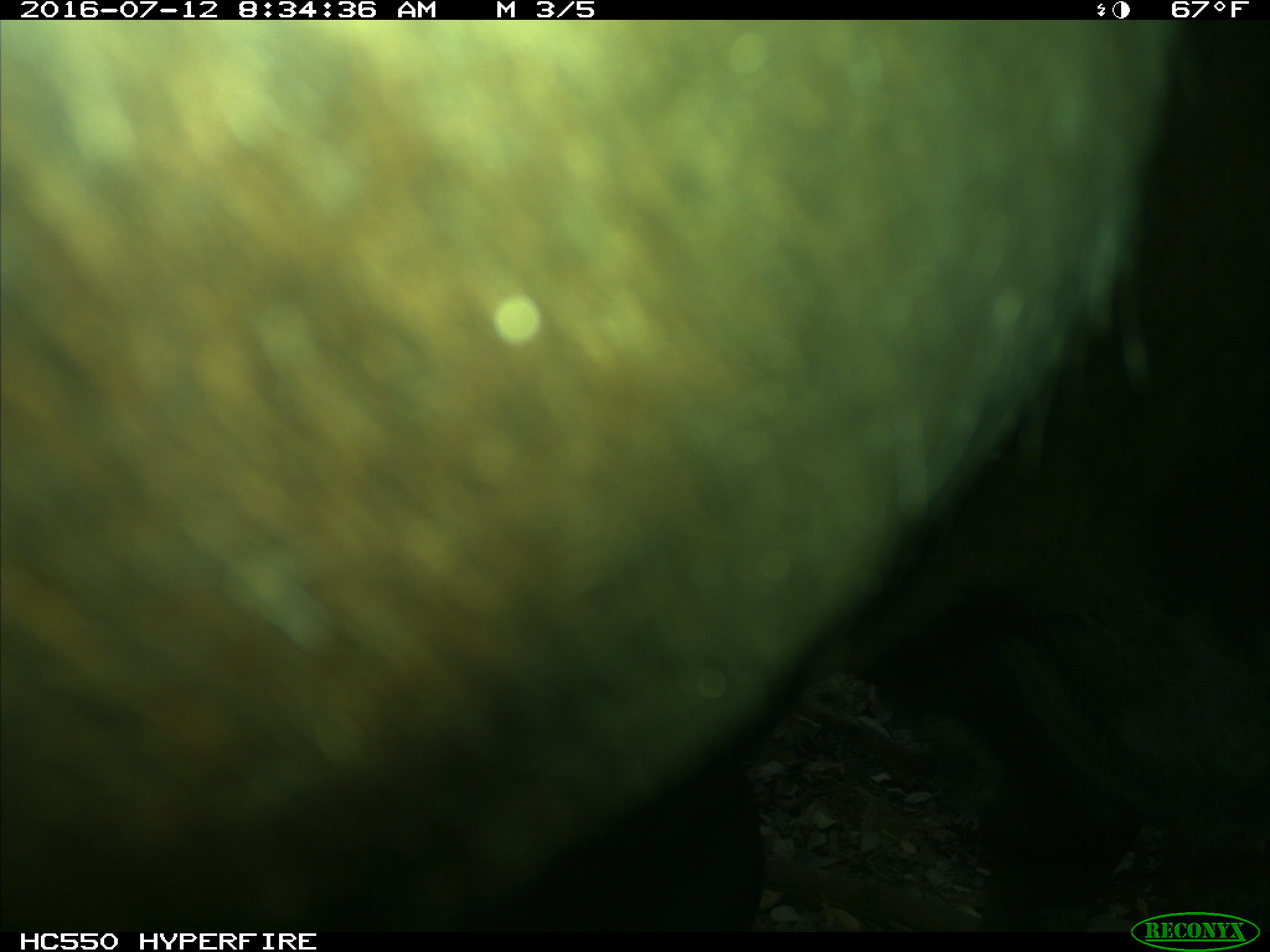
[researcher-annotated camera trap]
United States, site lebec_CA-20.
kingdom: Animalia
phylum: Chordata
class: Mammalia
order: Artiodactyla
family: Bovidae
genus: Bos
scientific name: Bos taurus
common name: domestic cow